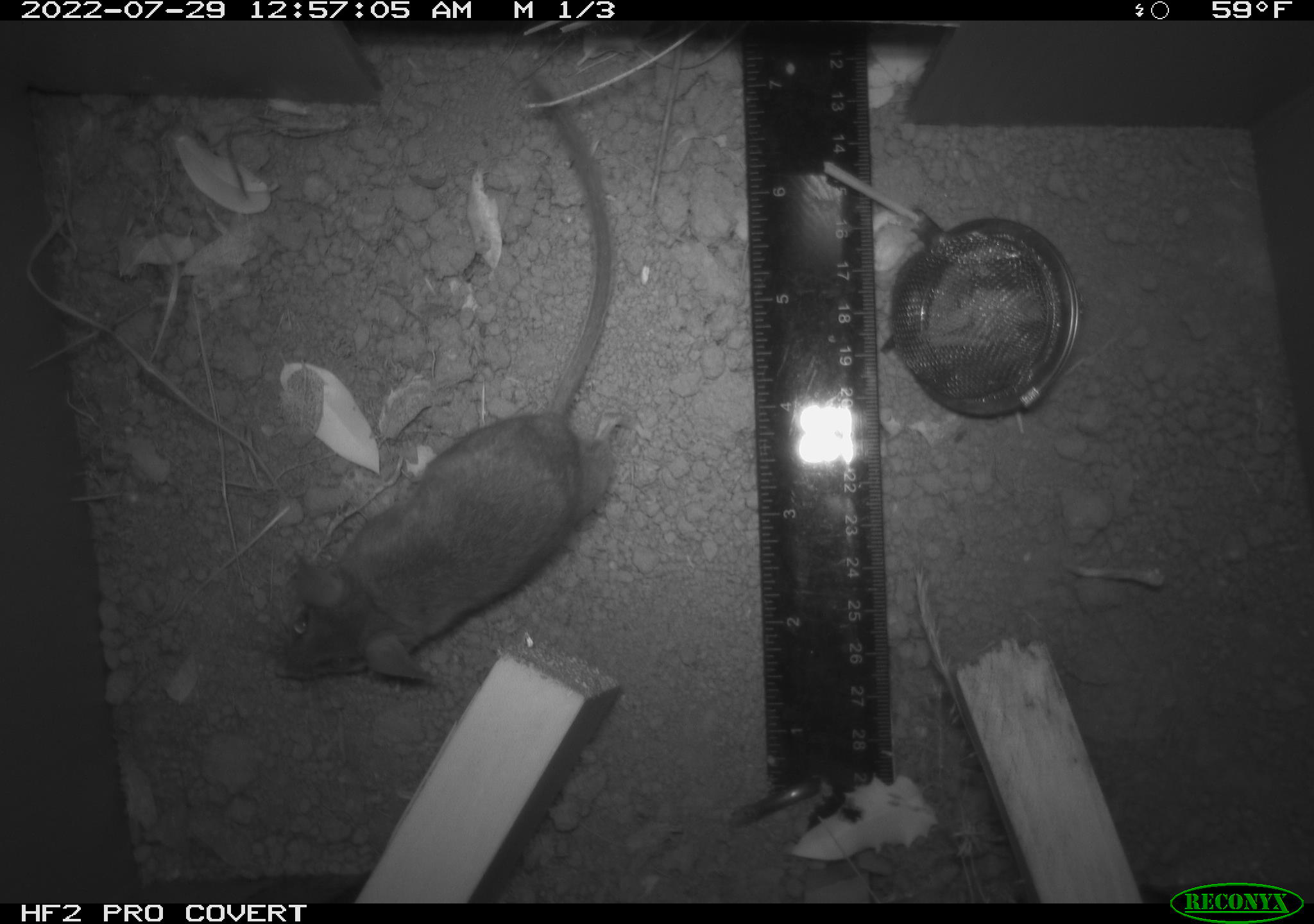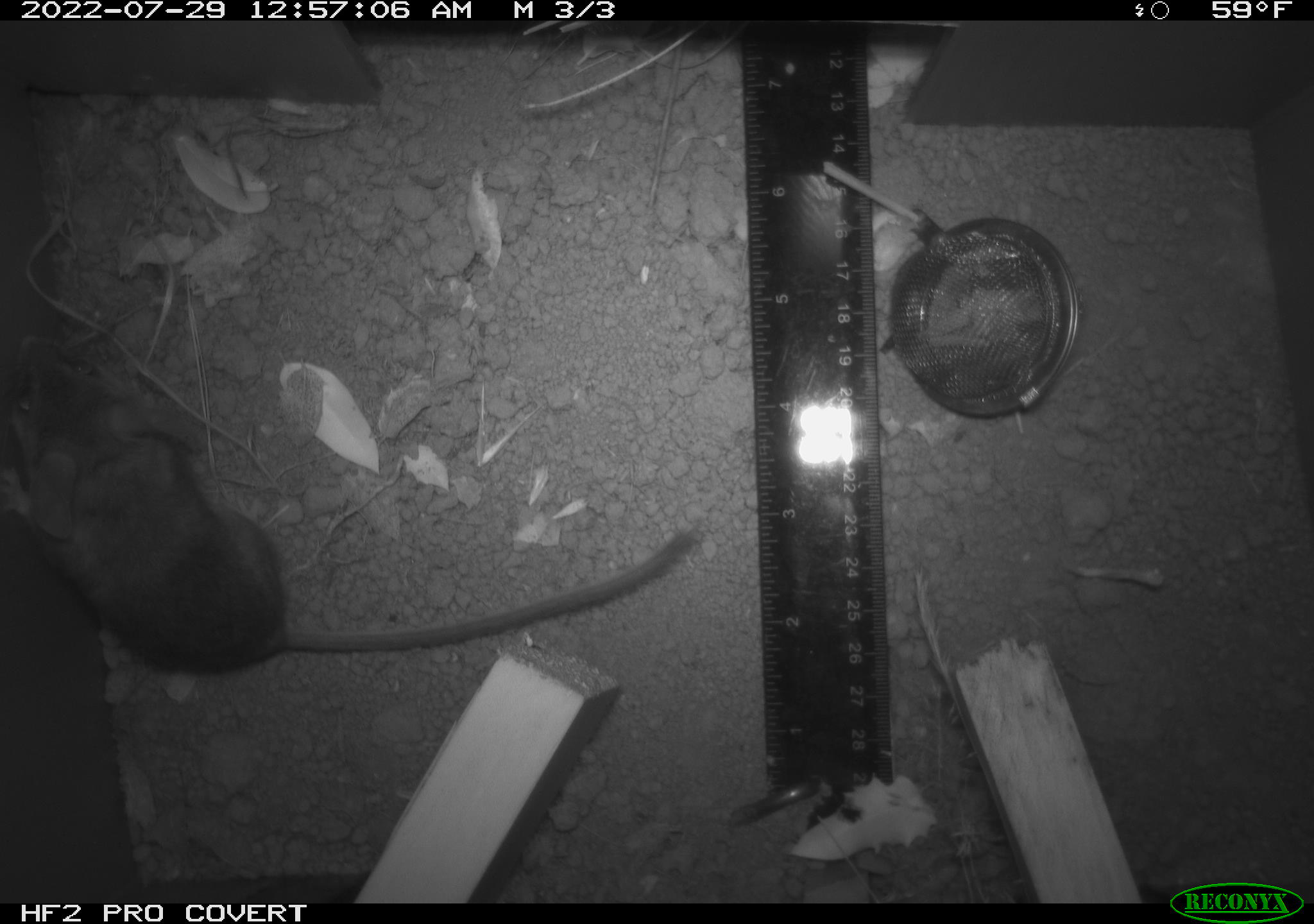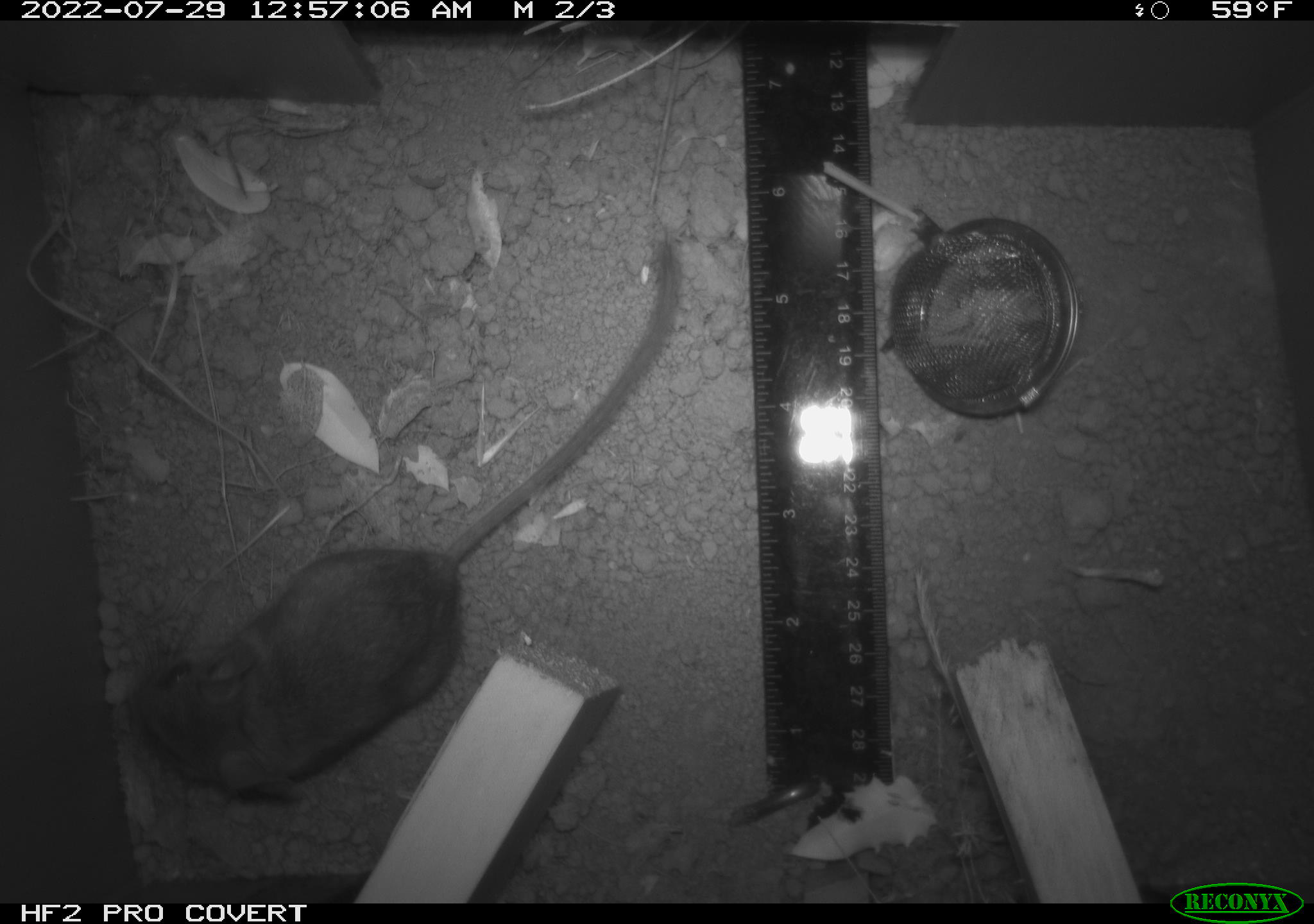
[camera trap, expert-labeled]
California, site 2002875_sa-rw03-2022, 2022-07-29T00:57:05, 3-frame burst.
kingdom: Animalia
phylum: Chordata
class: Mammalia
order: Rodentia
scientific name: Rodentia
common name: mouse species